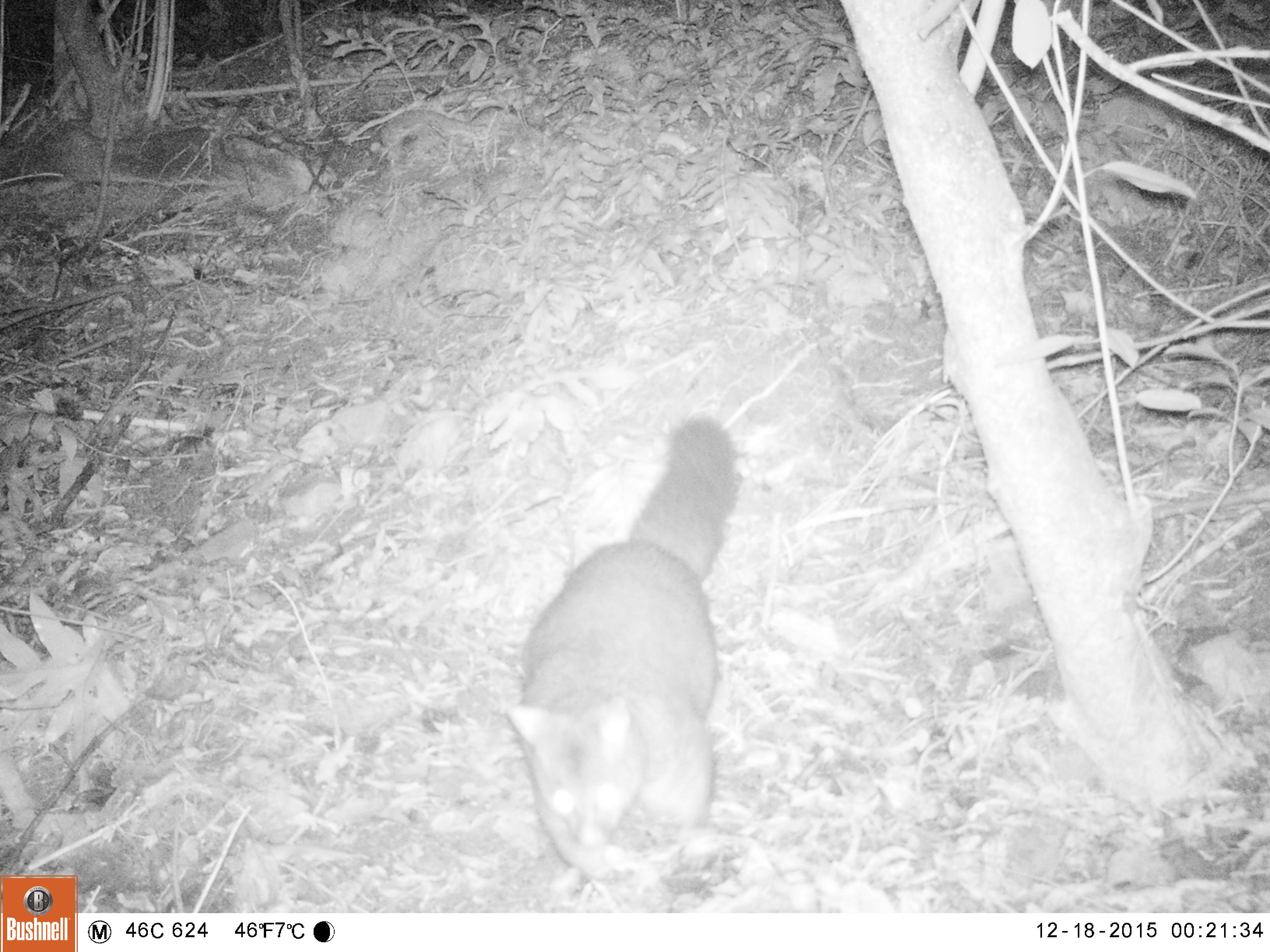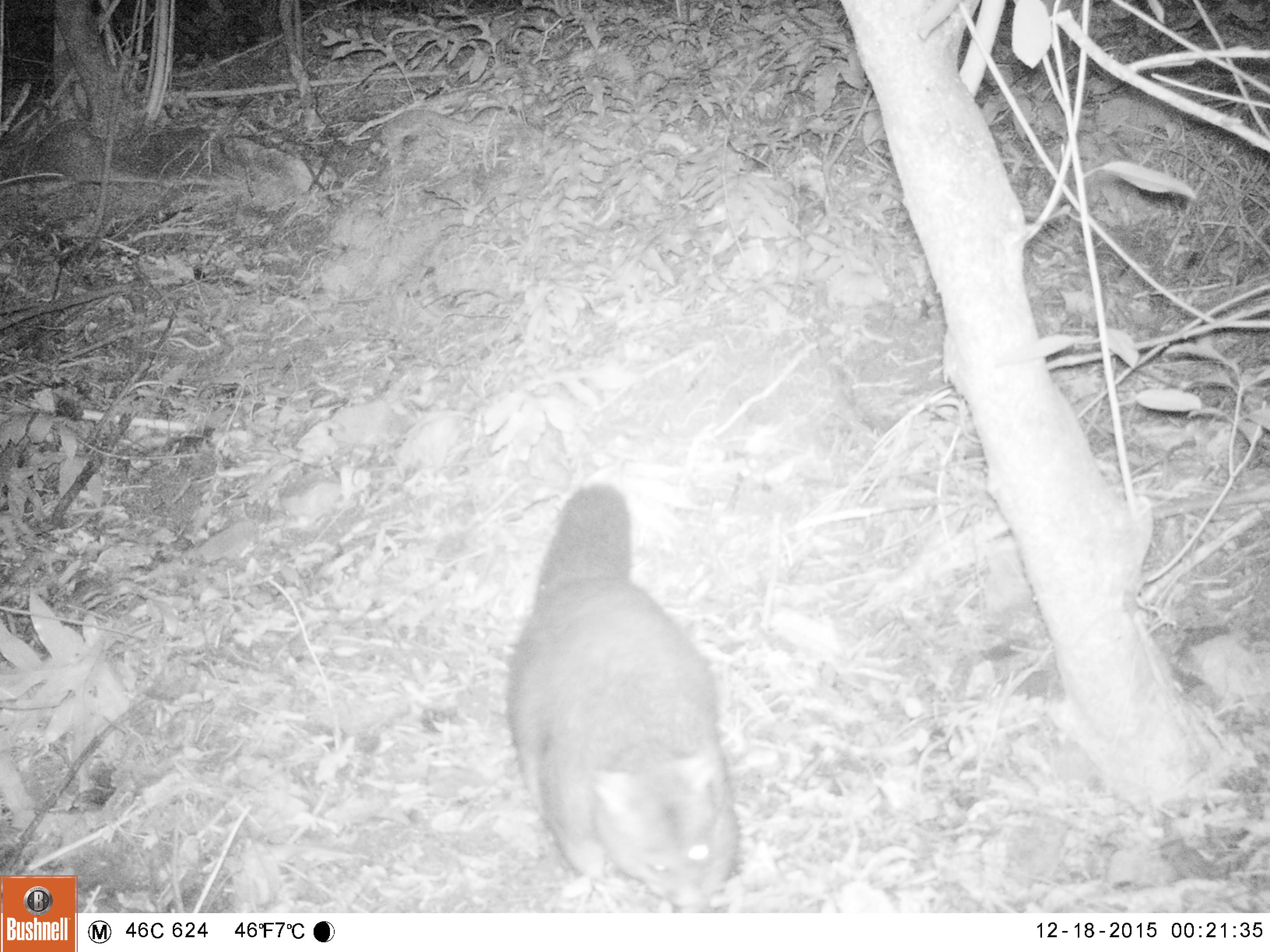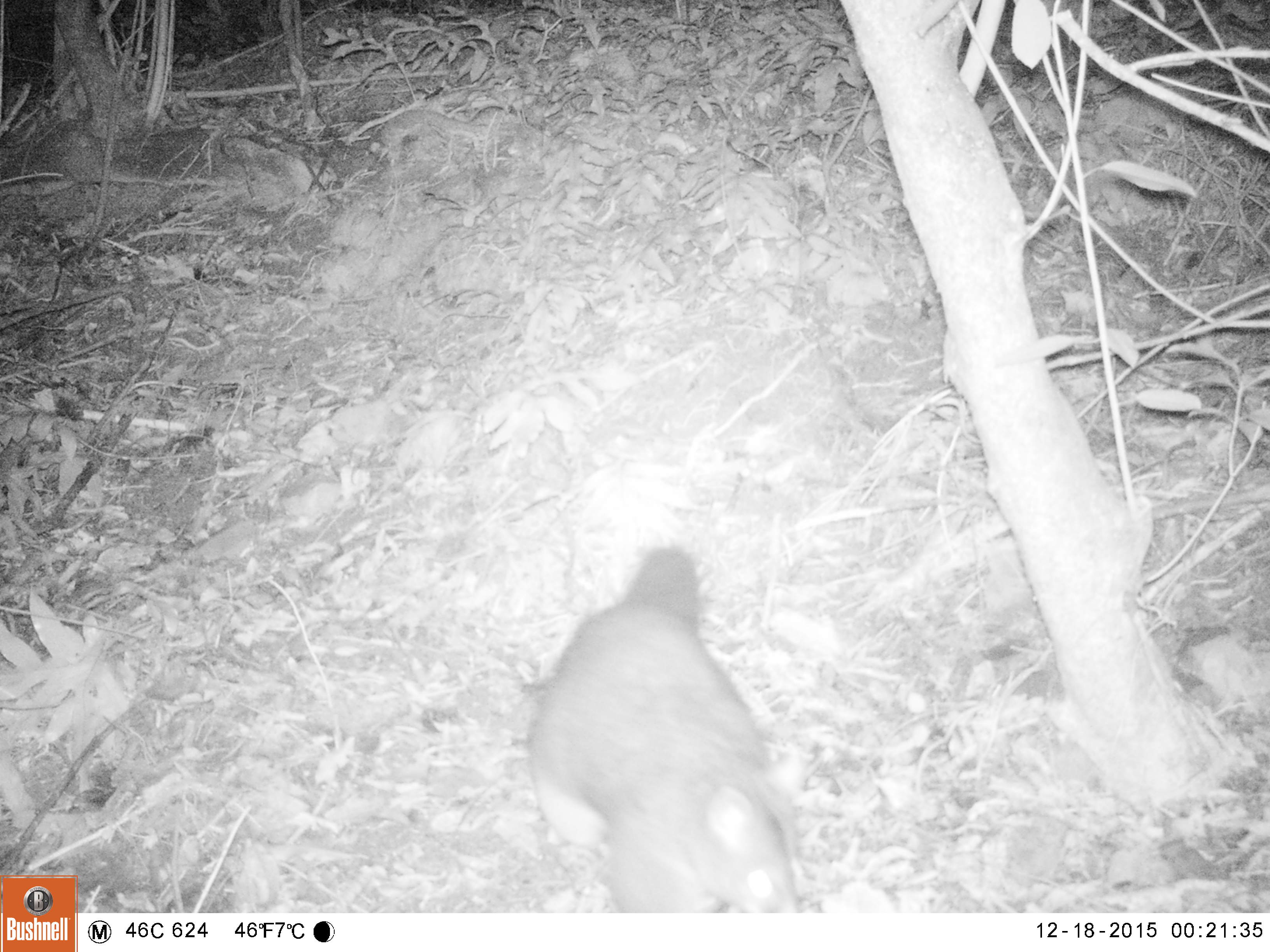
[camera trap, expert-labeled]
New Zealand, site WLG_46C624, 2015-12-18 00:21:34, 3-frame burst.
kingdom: Animalia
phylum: Chordata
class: Mammalia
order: Diprotodontia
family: Phalangeridae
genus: Trichosurus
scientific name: Trichosurus vulpecula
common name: common brushtail possum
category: possum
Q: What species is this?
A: Possum (common brushtail possum) (Trichosurus vulpecula).